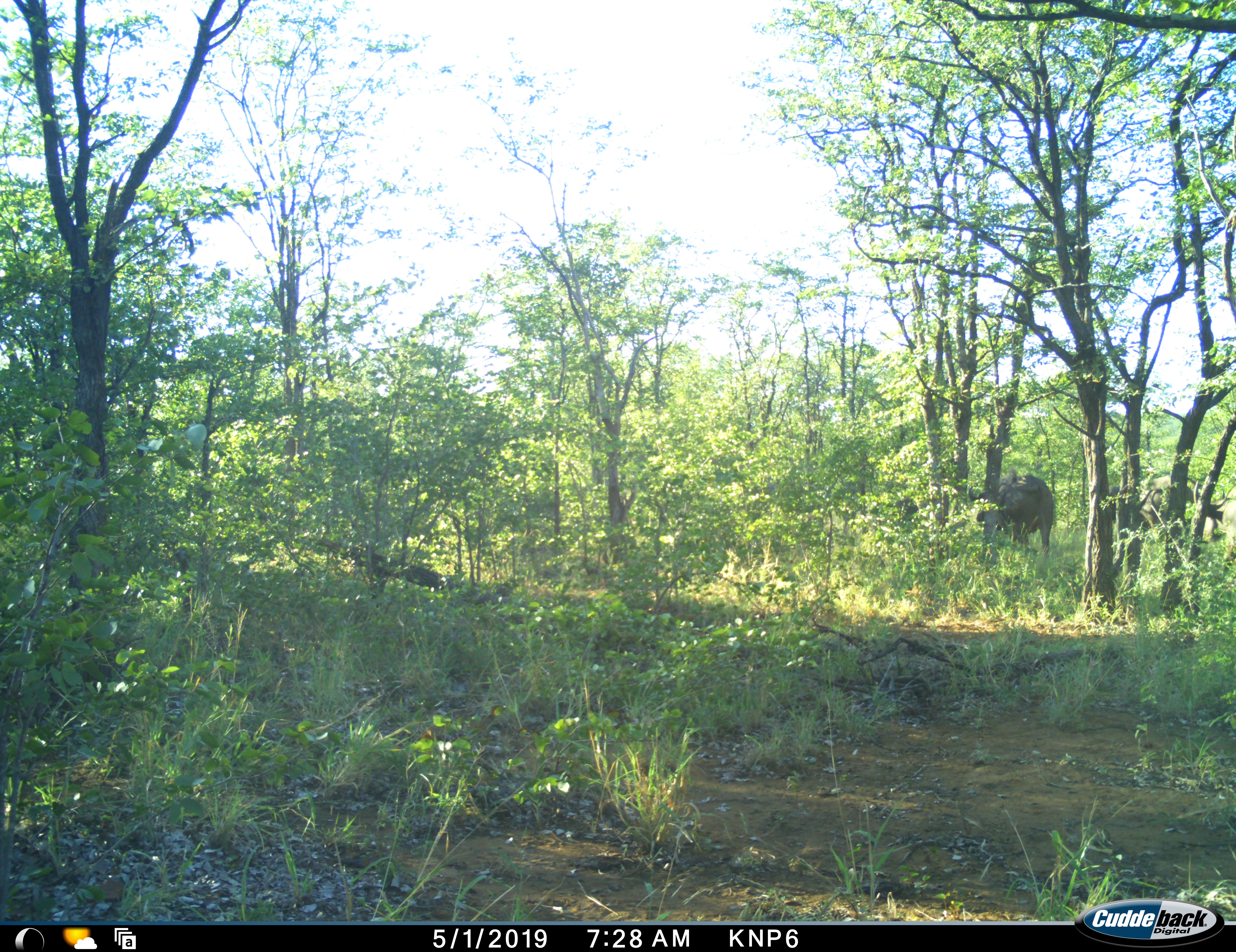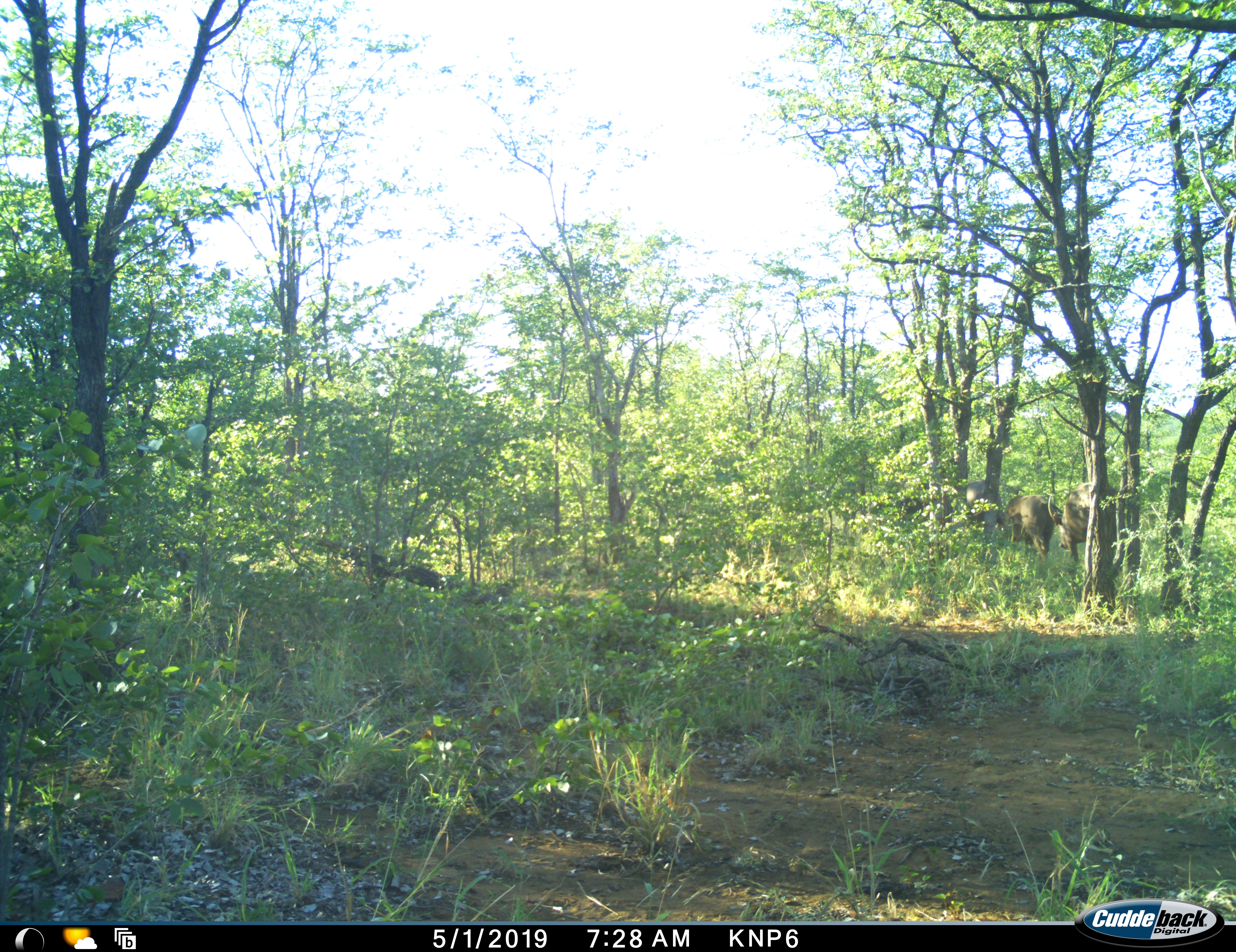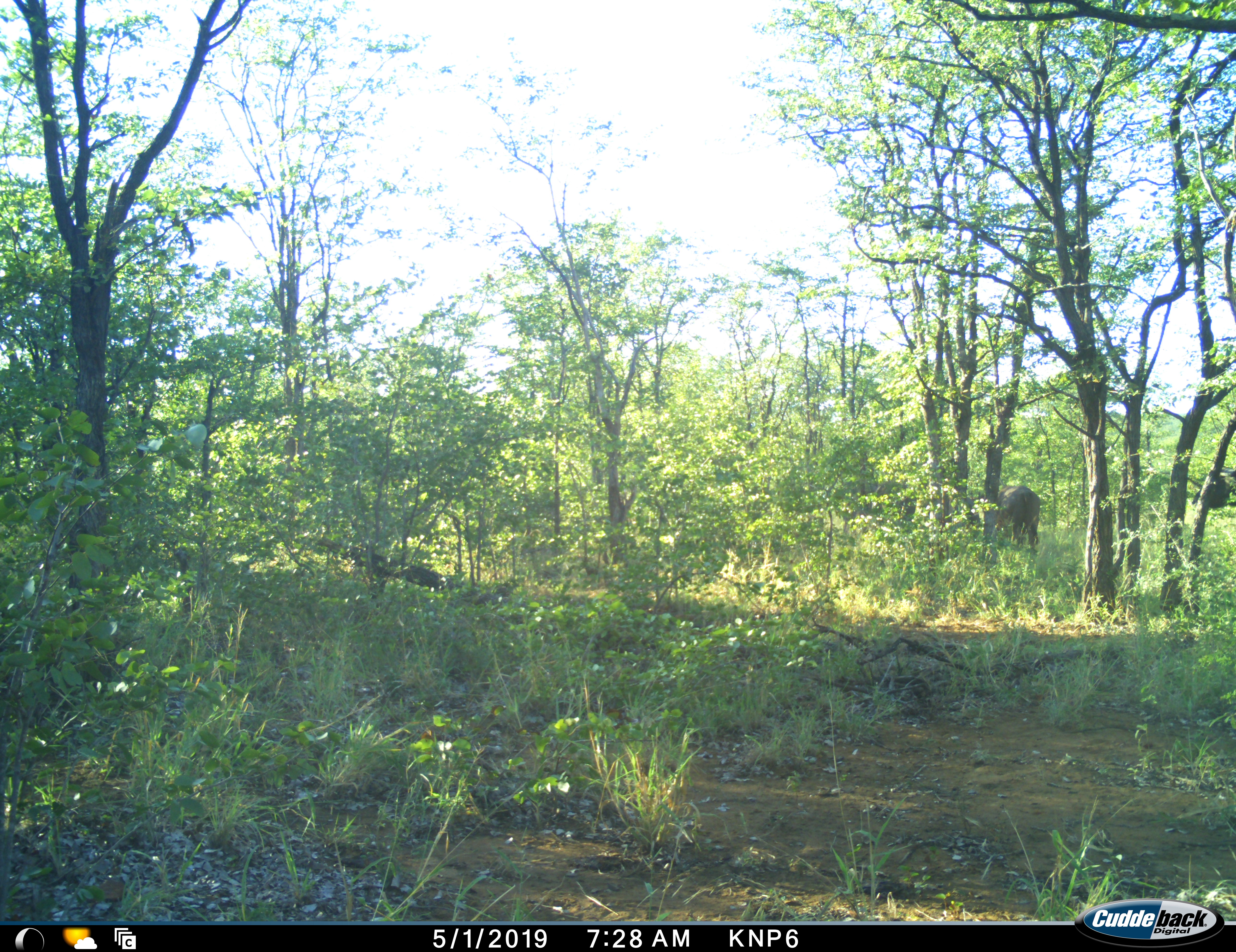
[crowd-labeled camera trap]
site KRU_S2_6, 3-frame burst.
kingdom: Animalia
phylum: Chordata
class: Mammalia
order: Artiodactyla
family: Bovidae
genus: Syncerus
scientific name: Syncerus caffer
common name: african buffalo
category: buffalo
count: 4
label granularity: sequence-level